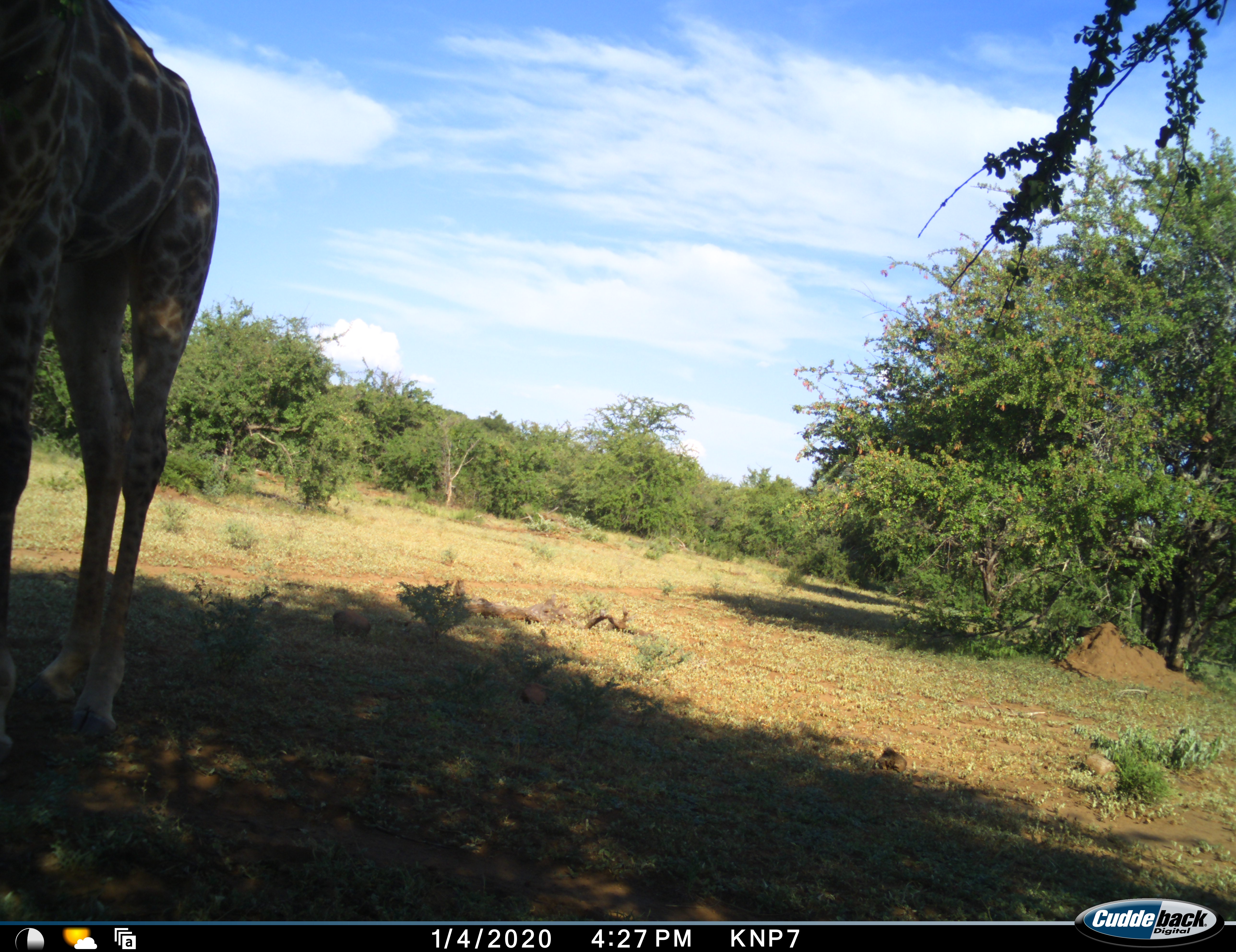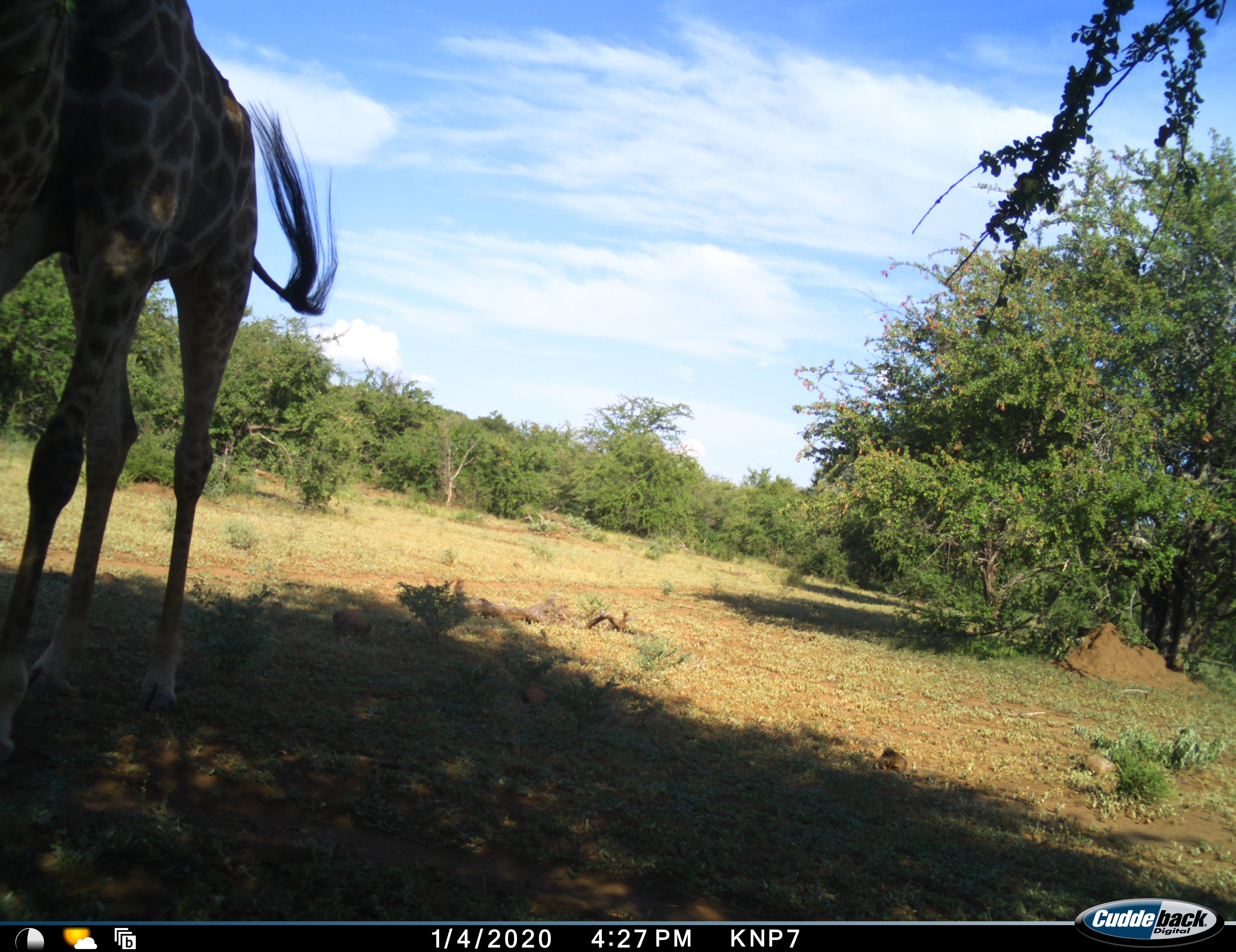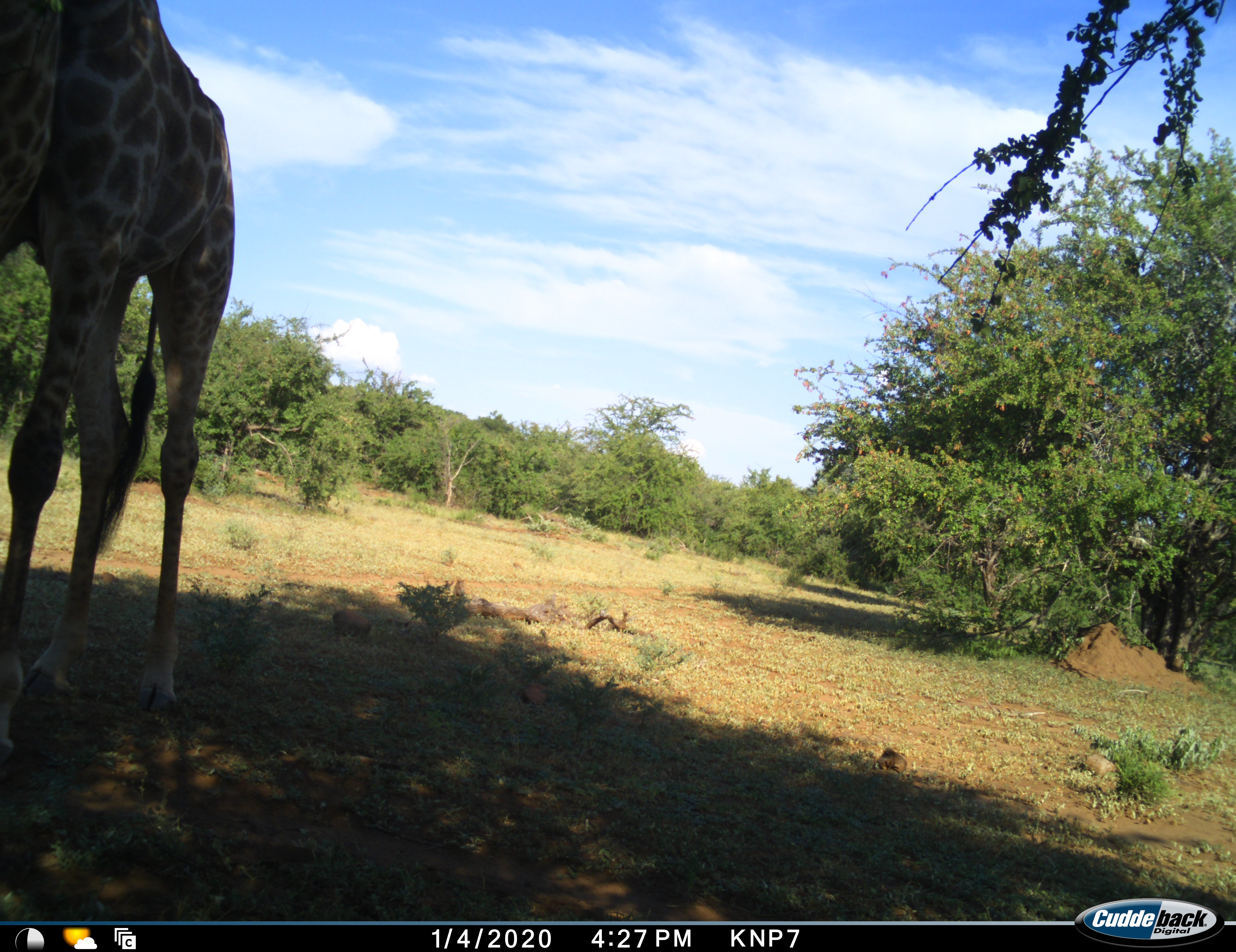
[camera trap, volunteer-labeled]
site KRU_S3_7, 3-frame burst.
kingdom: Animalia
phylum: Chordata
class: Mammalia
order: Artiodactyla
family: Giraffidae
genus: Giraffa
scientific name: Giraffa camelopardalis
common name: giraffe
Giraffe (Giraffa camelopardalis), count 1. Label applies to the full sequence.